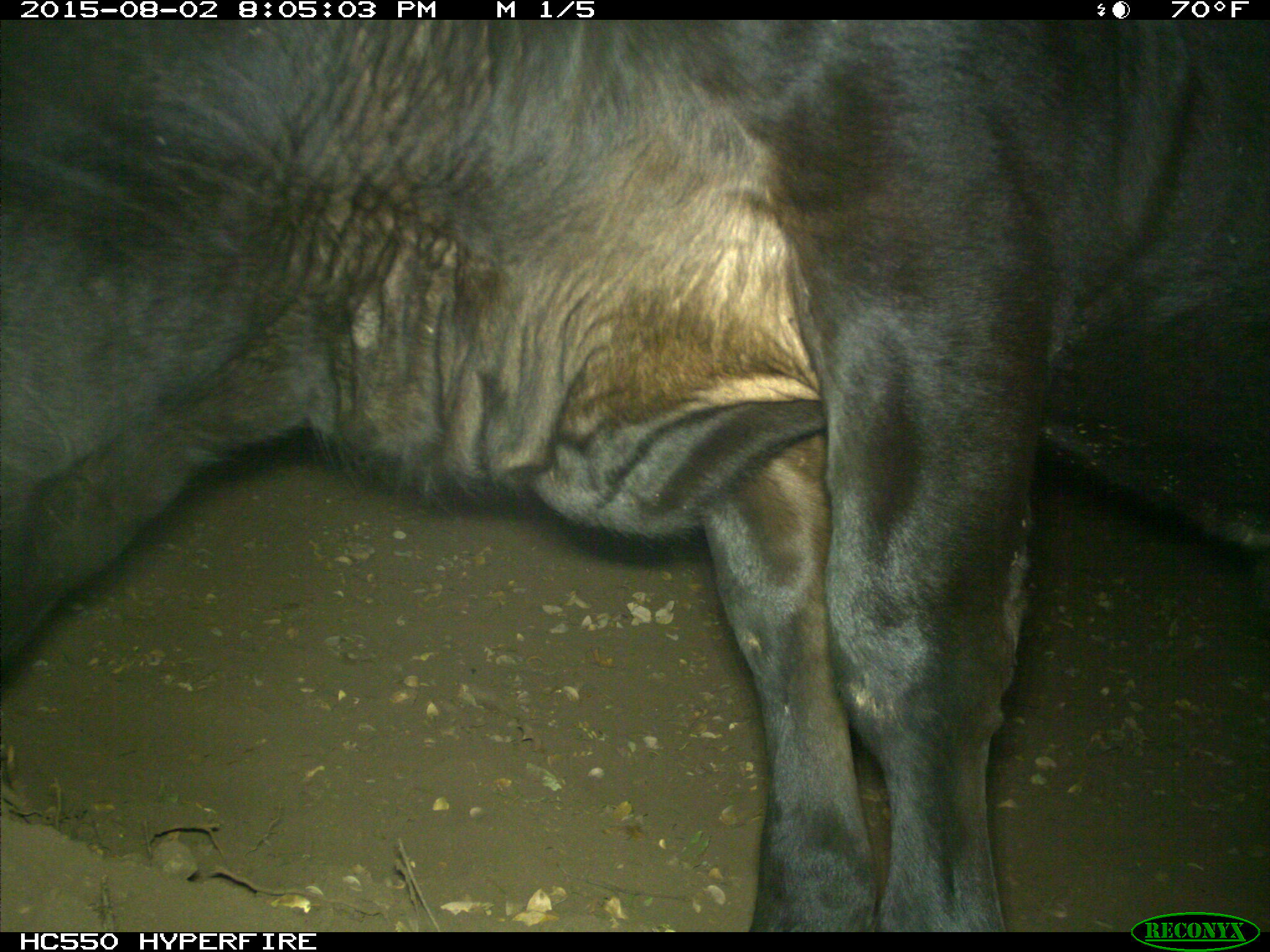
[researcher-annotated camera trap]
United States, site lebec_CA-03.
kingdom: Animalia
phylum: Chordata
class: Mammalia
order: Artiodactyla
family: Bovidae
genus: Bos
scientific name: Bos taurus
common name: domestic cow